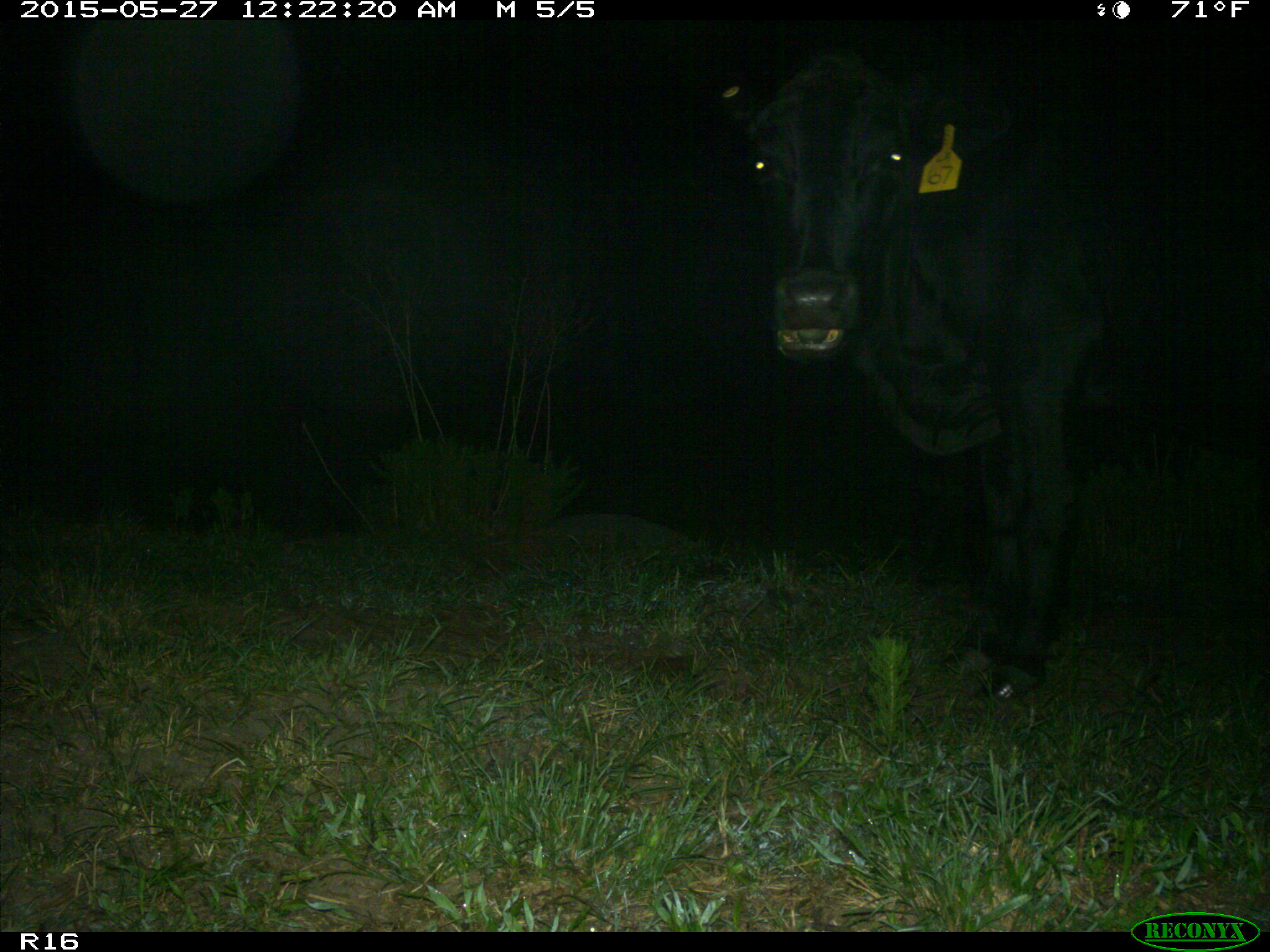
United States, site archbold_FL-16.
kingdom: Animalia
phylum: Chordata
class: Mammalia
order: Artiodactyla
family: Bovidae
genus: Bos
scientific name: Bos taurus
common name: domestic cow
Bos taurus (domestic cow).